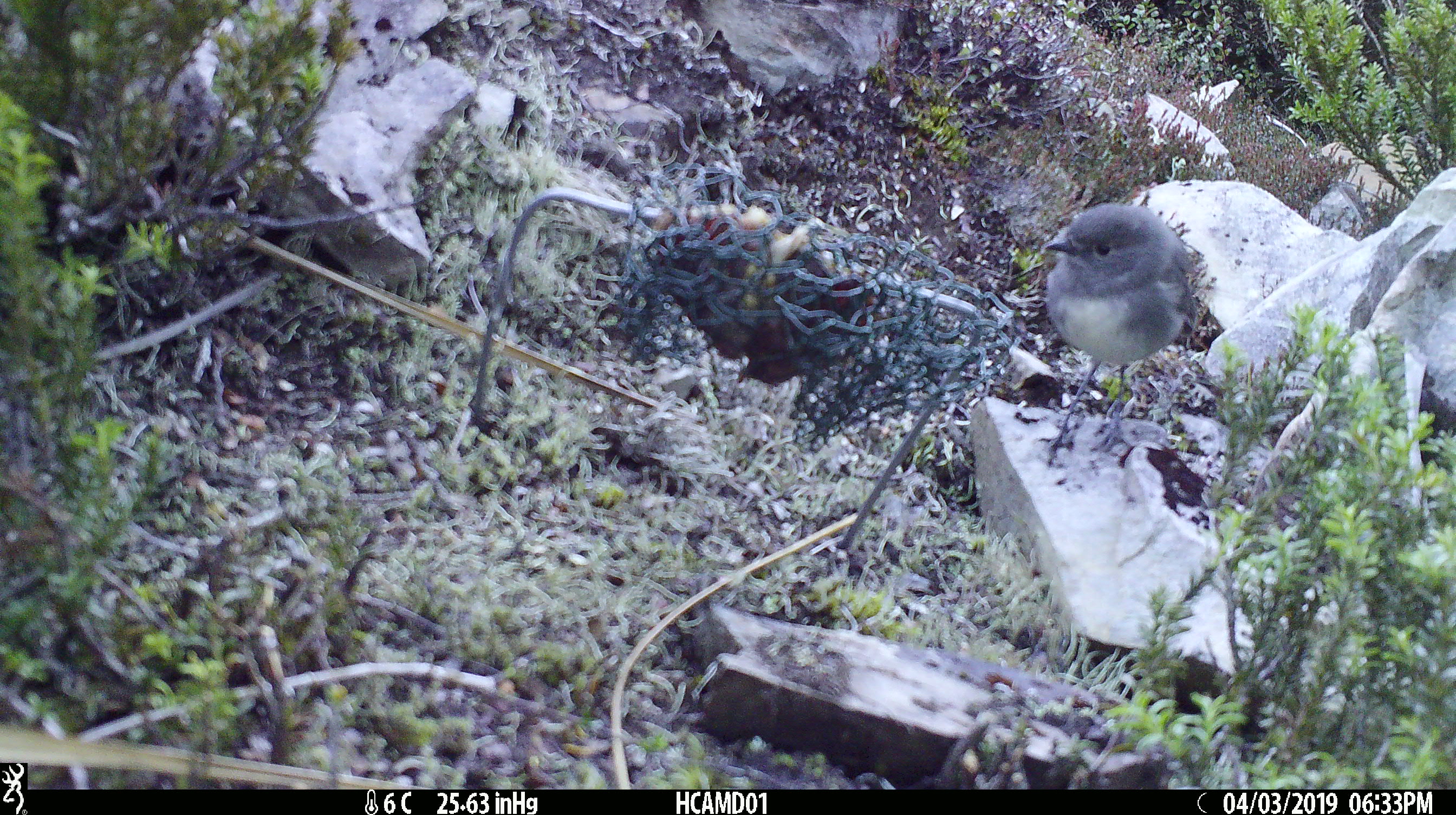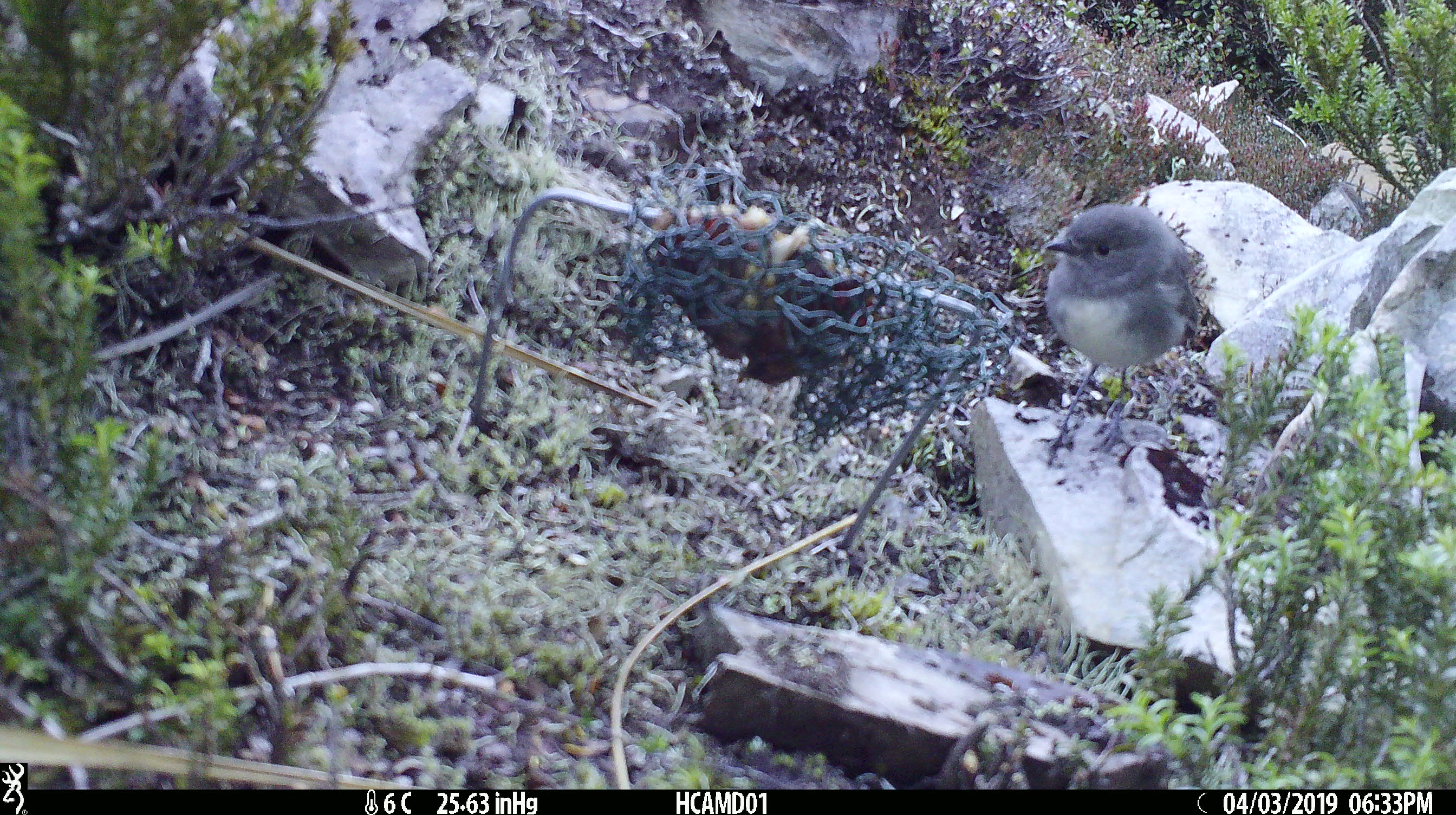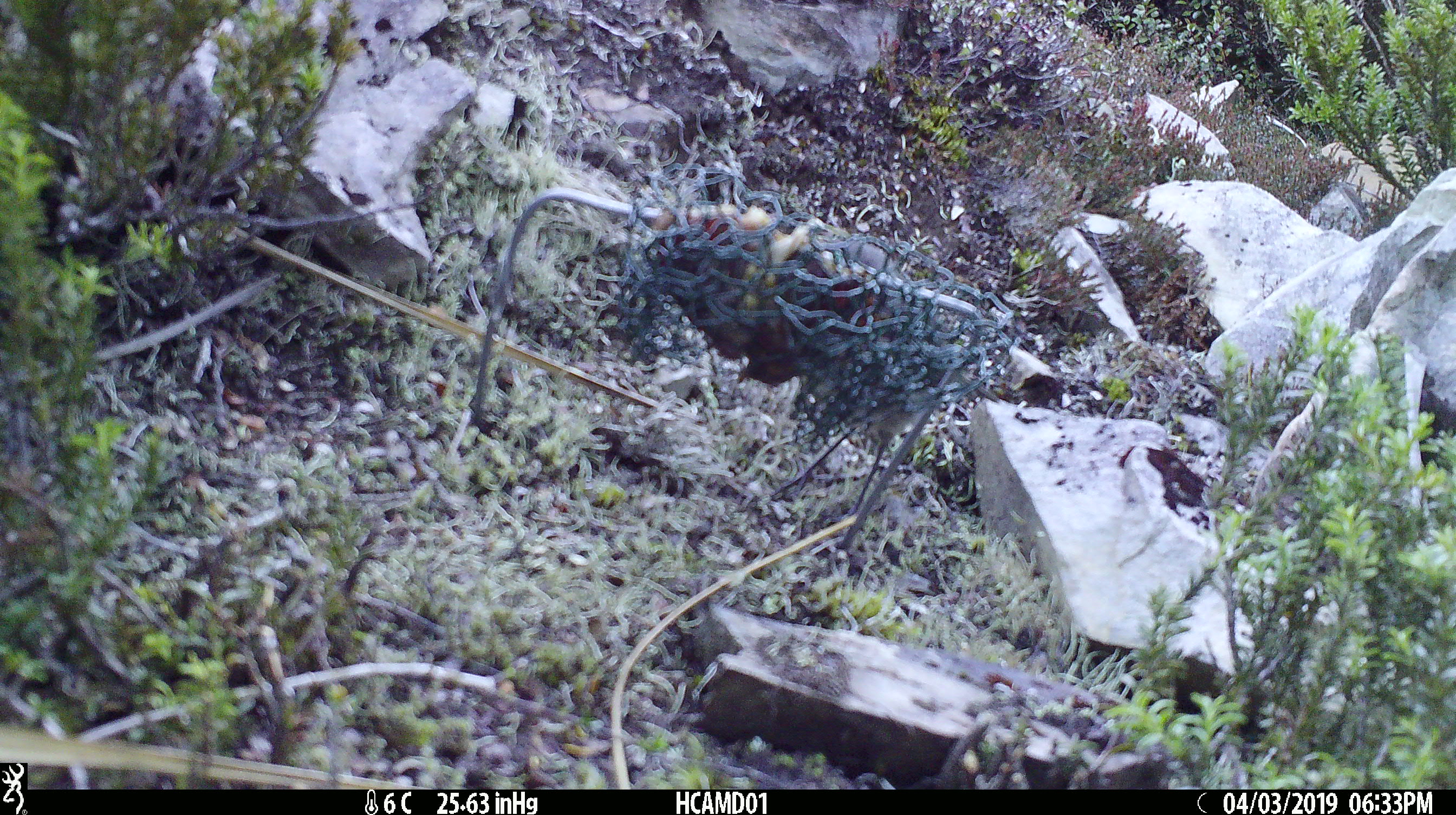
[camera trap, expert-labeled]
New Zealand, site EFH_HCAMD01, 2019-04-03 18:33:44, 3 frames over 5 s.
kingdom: Animalia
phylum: Chordata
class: Aves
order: Passeriformes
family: Petroicidae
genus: Petroica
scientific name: Petroica australis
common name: new zealand robin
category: robin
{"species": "robin (new zealand robin) (Petroica australis)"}